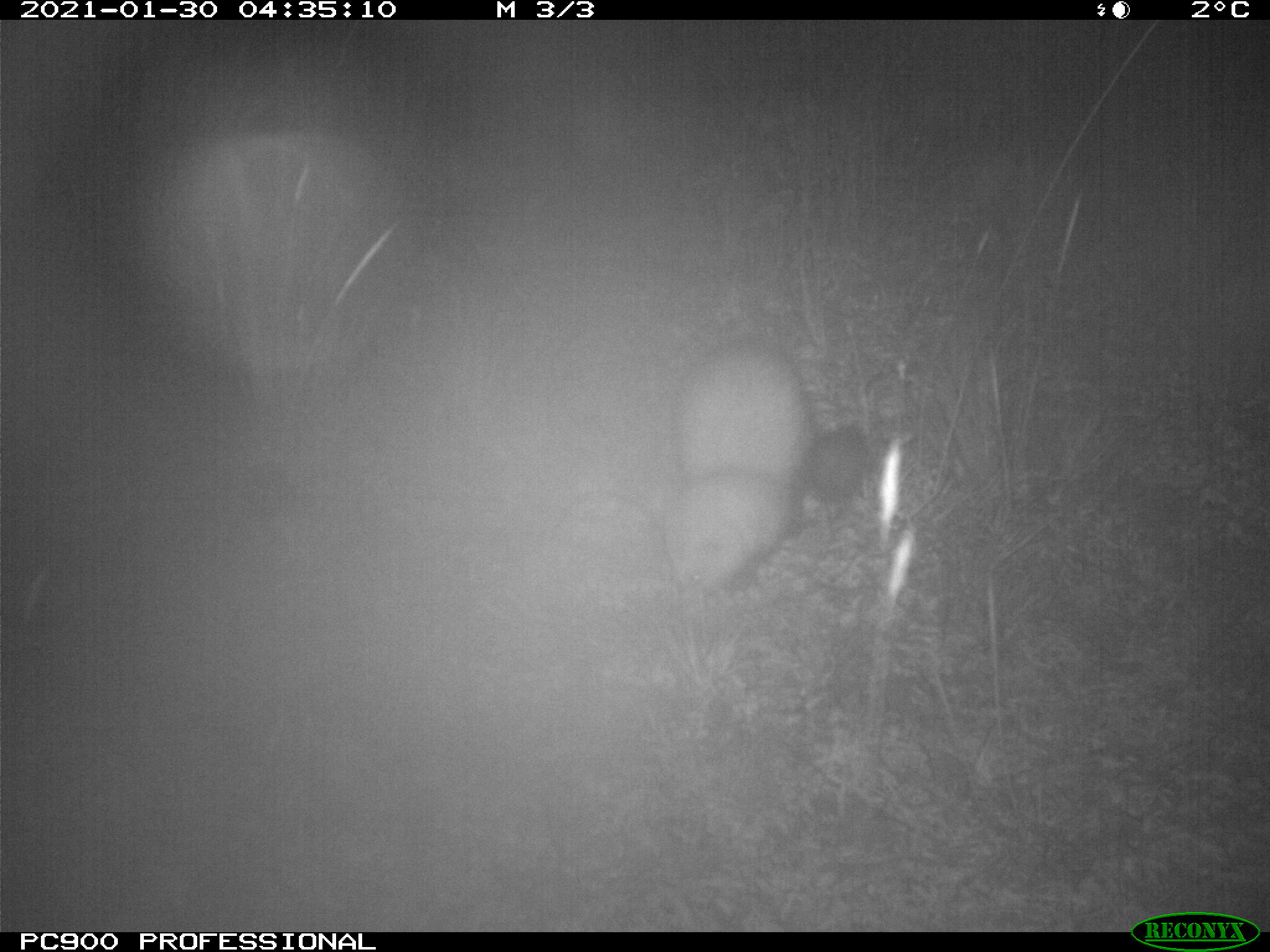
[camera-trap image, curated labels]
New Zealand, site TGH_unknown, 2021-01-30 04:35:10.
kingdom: Animalia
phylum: Chordata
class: Mammalia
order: Carnivora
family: Mustelidae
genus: Mustela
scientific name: Mustela furo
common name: ferret